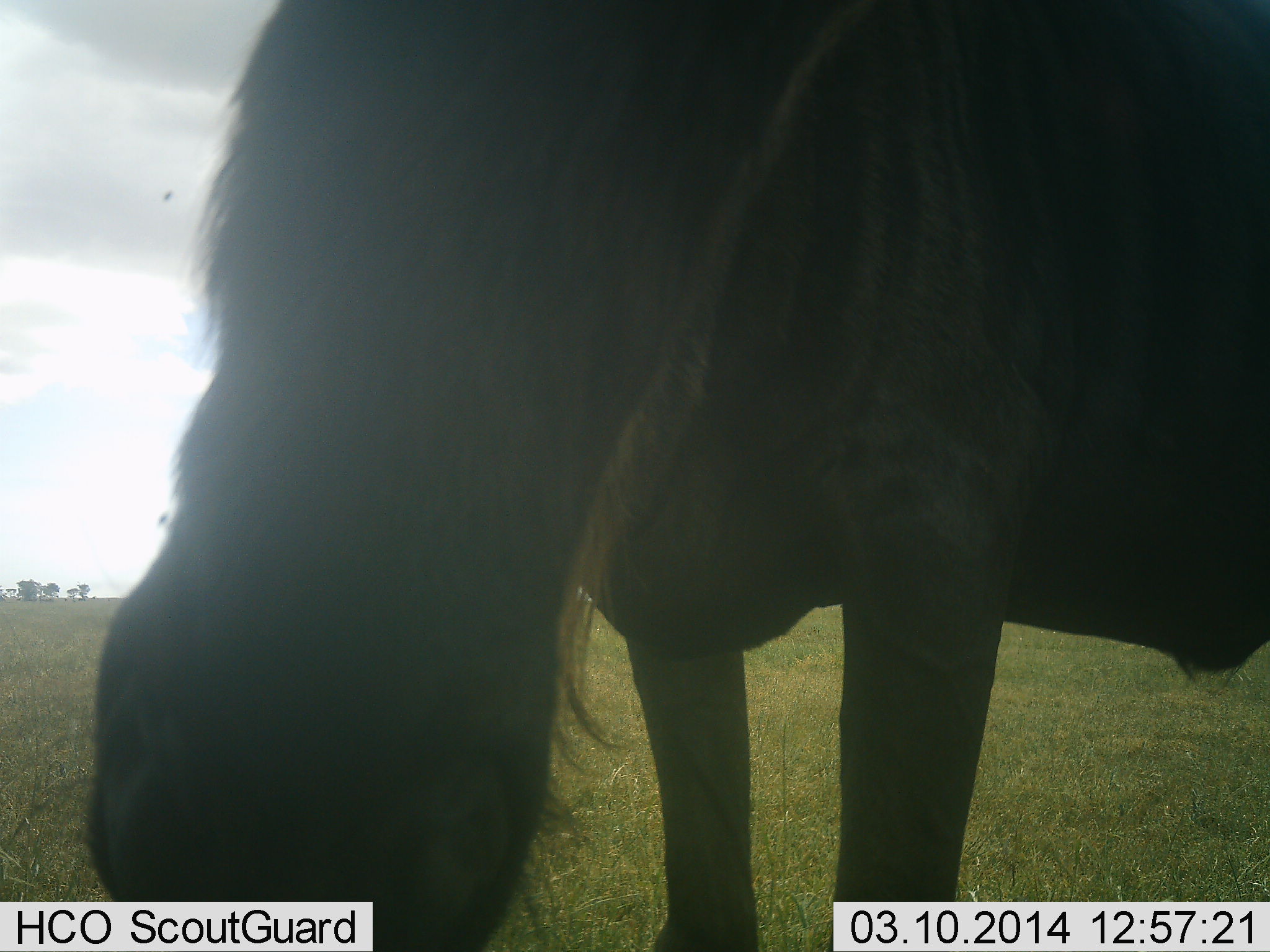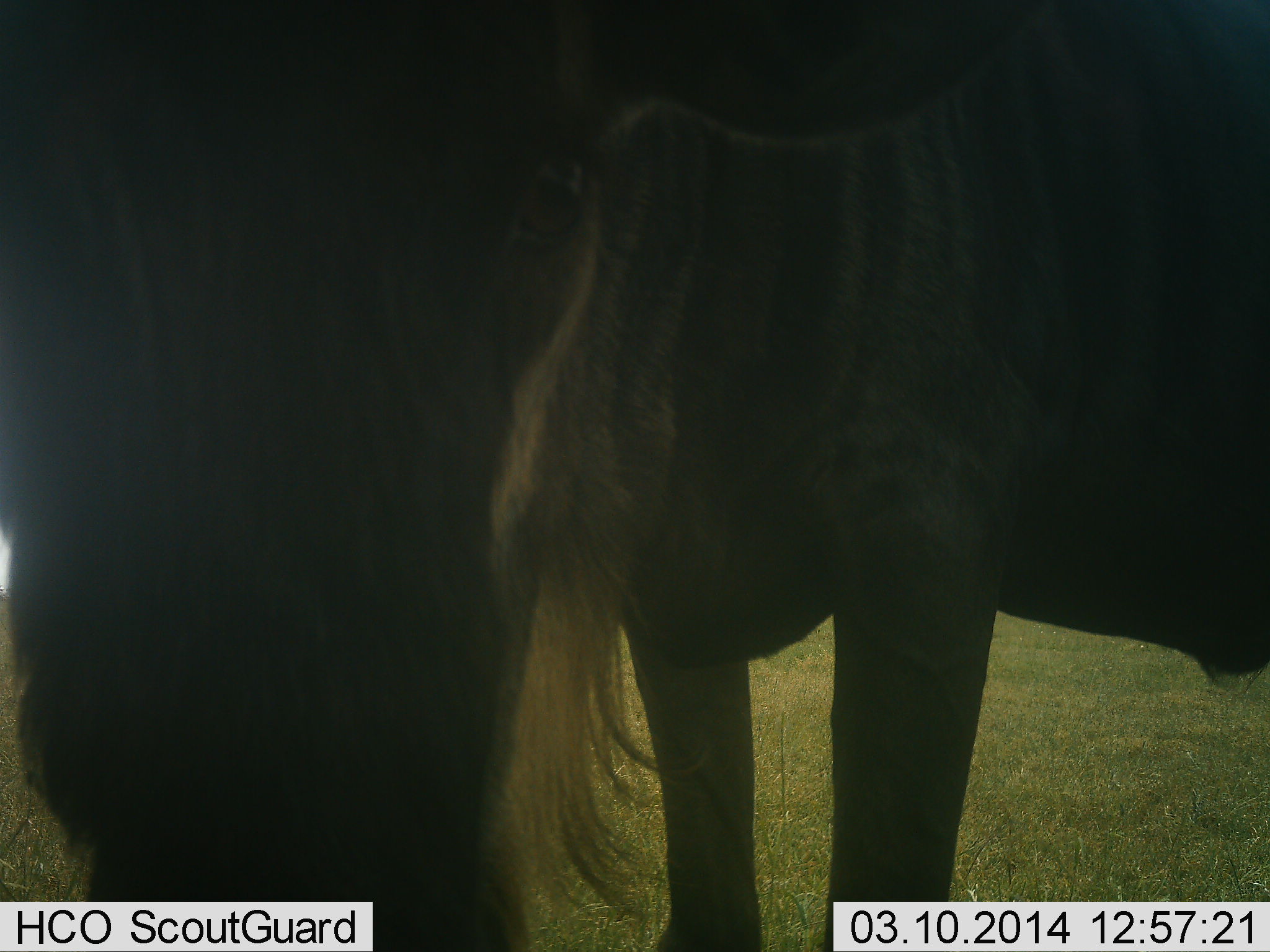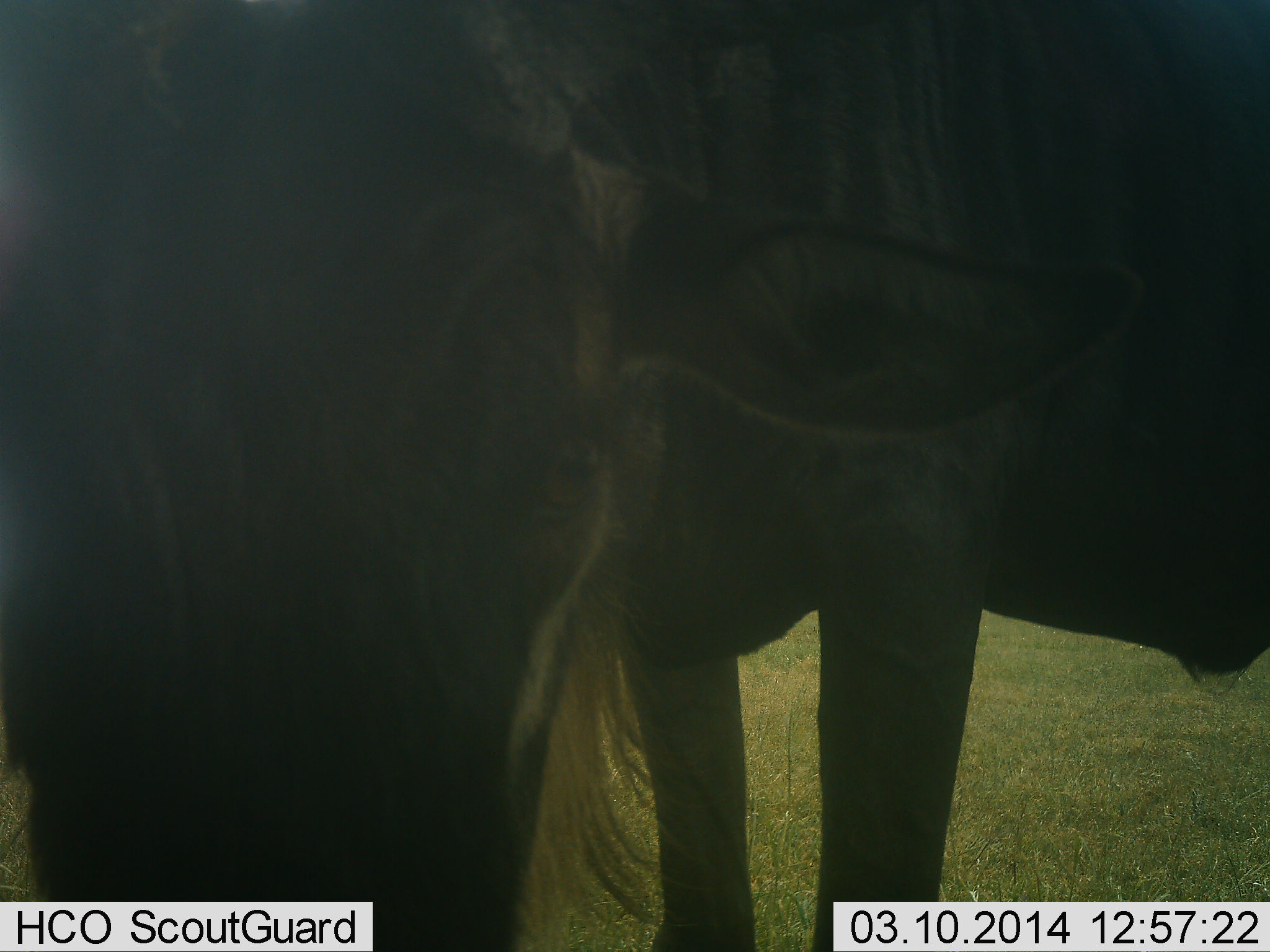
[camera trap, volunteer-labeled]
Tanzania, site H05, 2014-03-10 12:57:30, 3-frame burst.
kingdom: Animalia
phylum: Chordata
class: Mammalia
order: Artiodactyla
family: Bovidae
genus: Connochaetes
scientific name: Connochaetes taurinus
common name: blue wildebeest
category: wildebeest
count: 1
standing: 91%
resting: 0%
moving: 0%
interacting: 0%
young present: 0%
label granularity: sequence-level